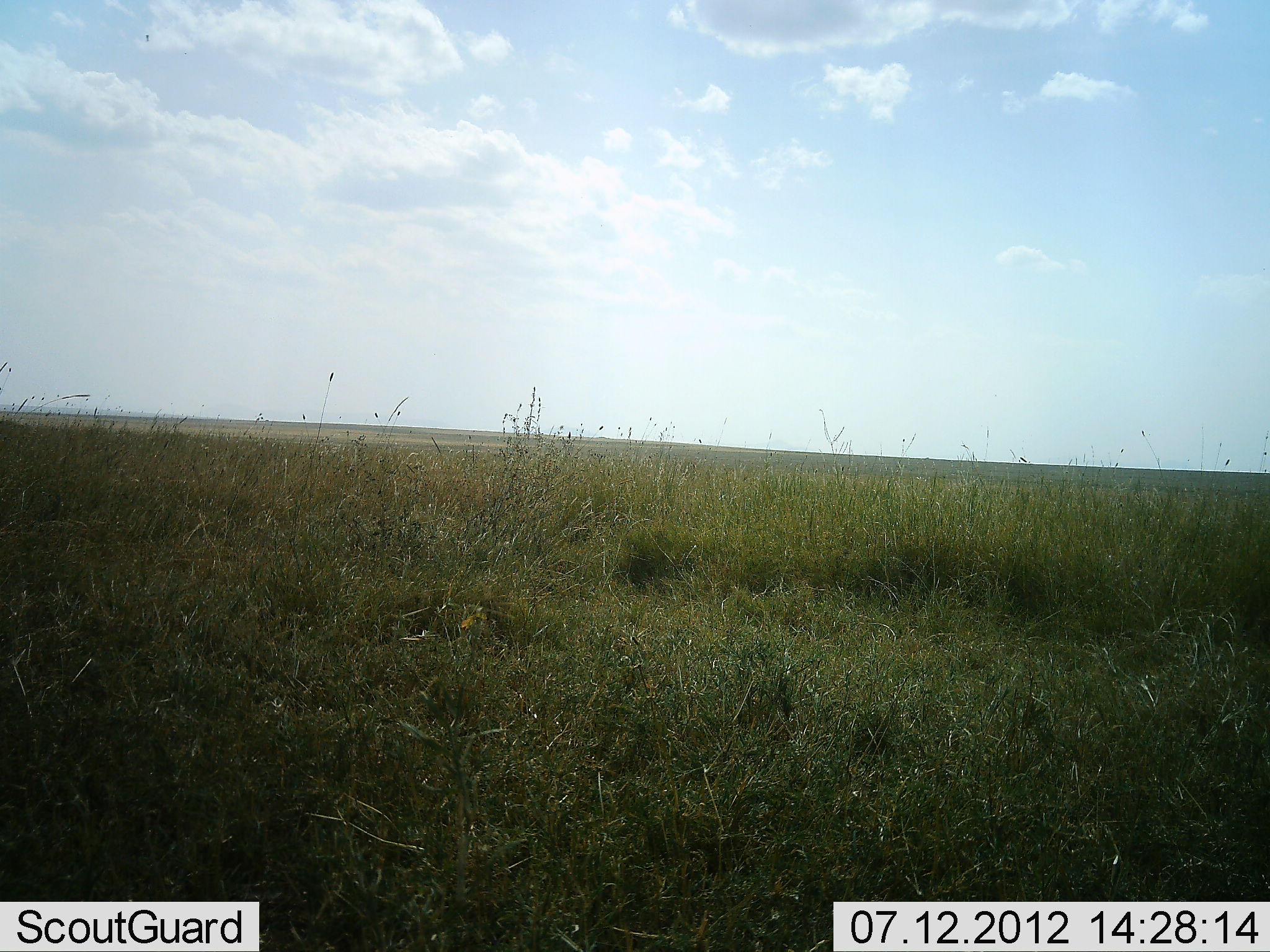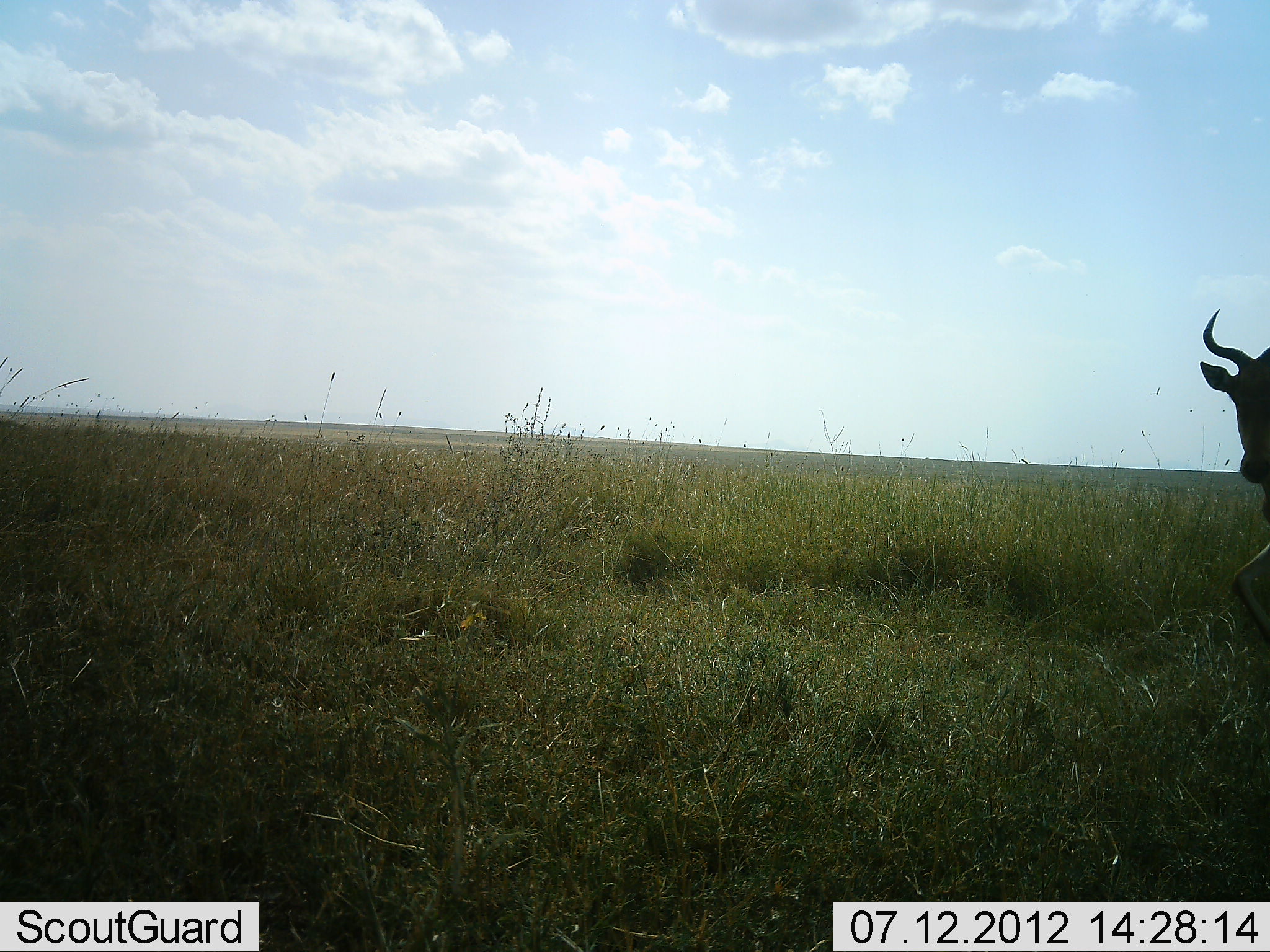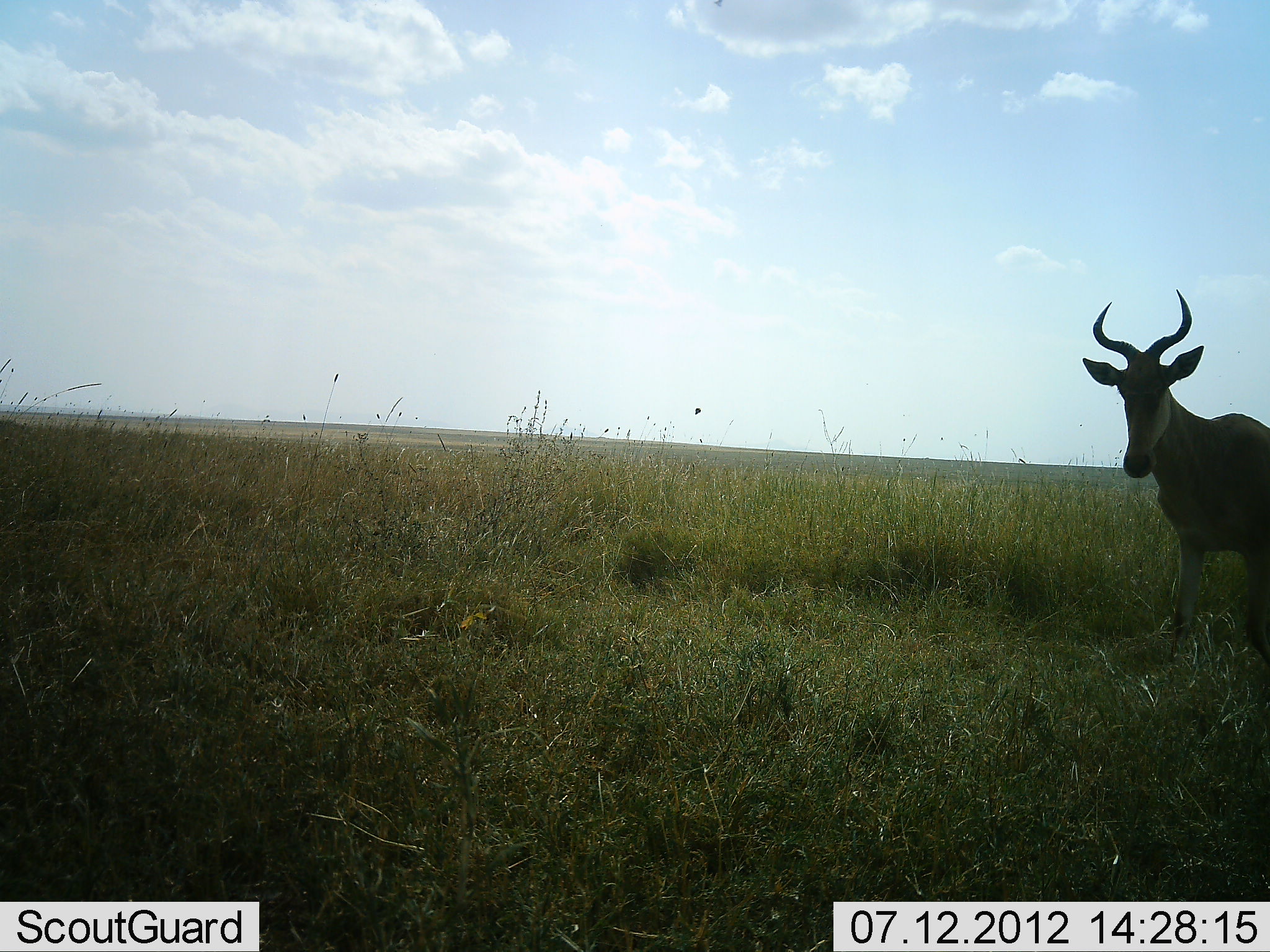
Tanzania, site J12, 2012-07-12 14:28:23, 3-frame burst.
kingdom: Animalia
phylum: Chordata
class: Mammalia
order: Artiodactyla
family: Bovidae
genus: Alcelaphus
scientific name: Alcelaphus buselaphus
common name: hartebeest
Hartebeest (Alcelaphus buselaphus), count 1. Behavior (volunteer vote fractions): standing 0%, resting 0%, moving 100%, interacting 0%. Young present (vote fraction): 0%. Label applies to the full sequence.